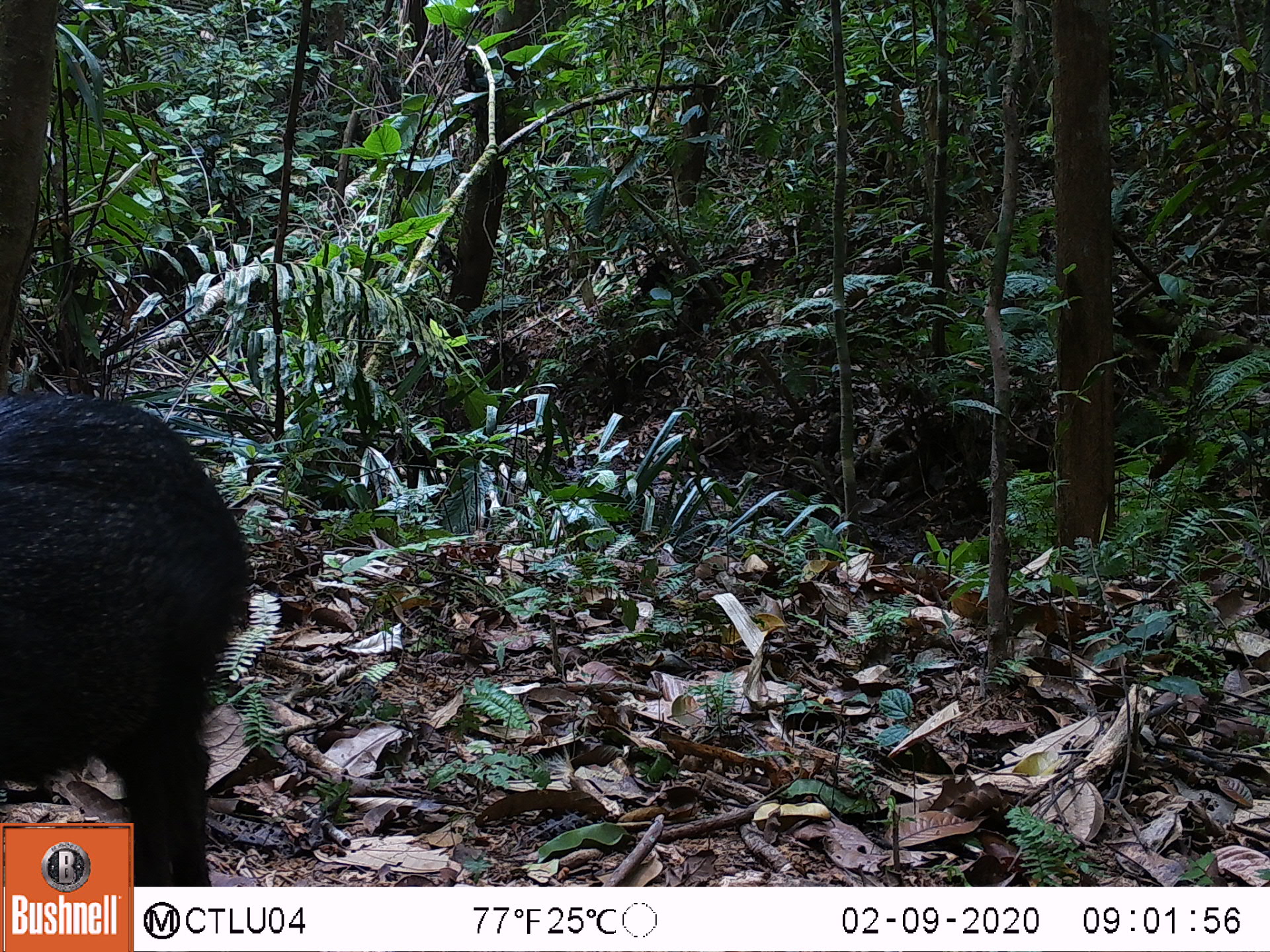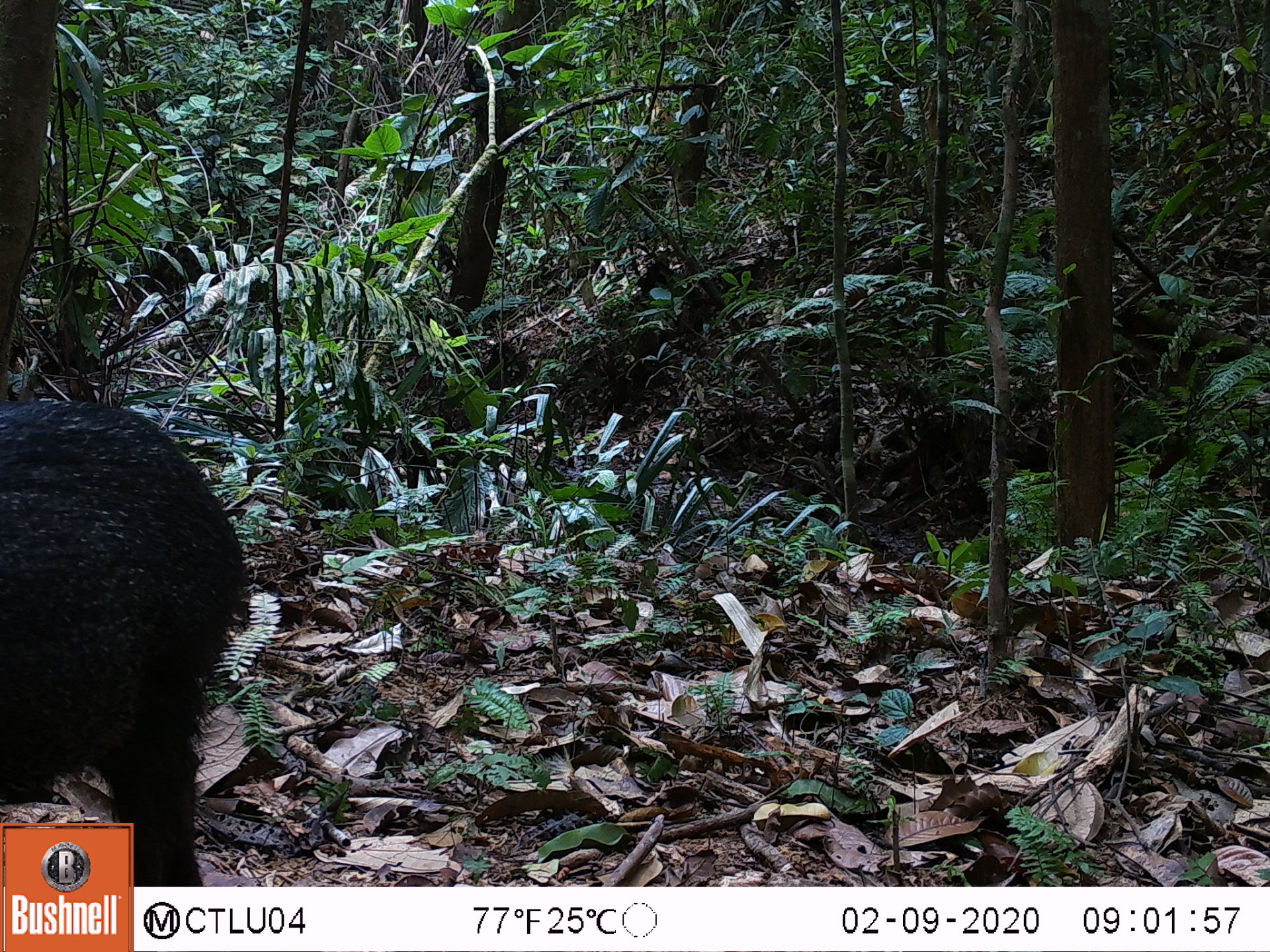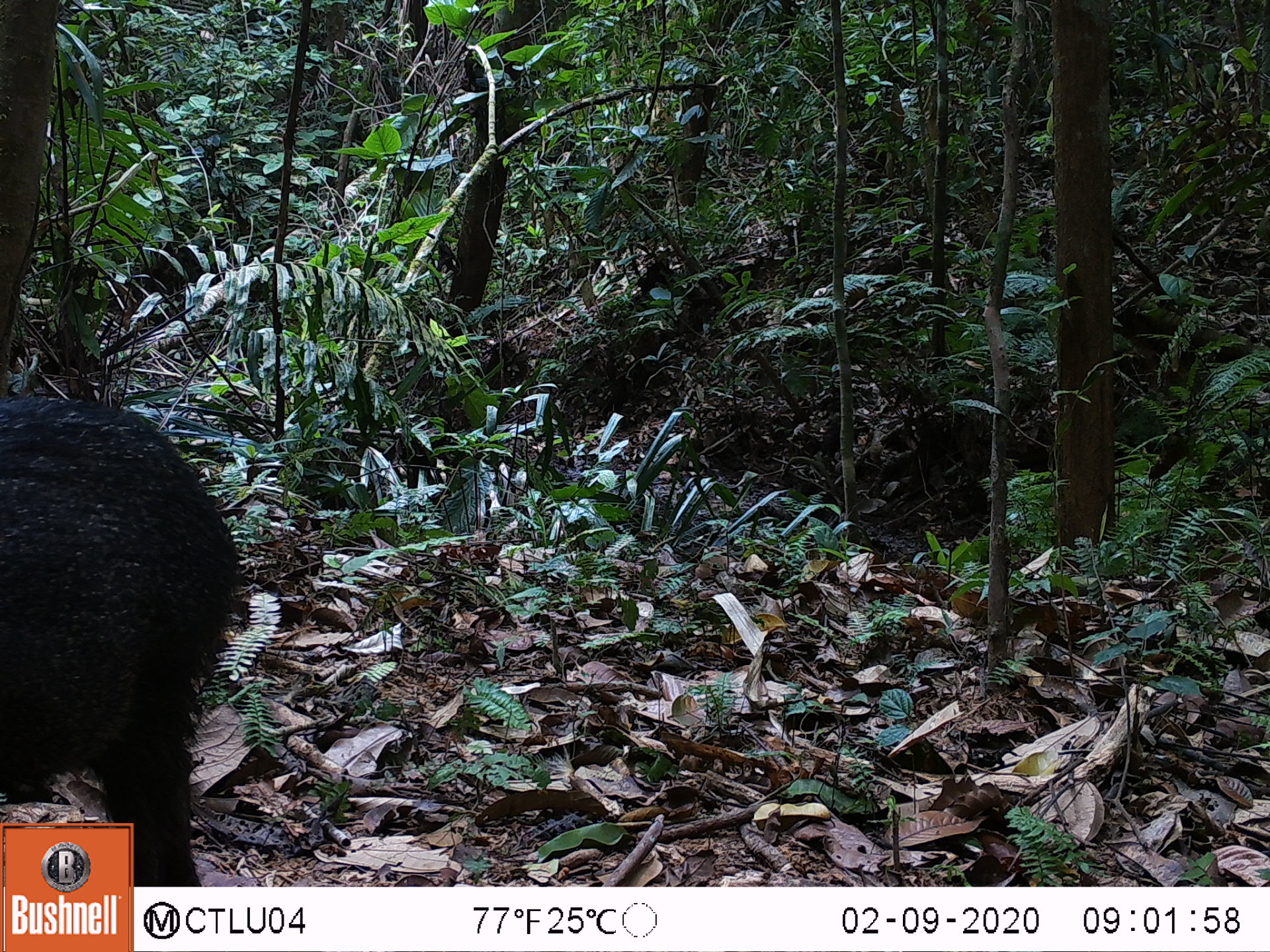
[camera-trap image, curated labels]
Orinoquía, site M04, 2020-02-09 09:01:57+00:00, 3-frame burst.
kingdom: Animalia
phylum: Chordata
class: Mammalia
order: Artiodactyla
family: Tayassuidae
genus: Pecari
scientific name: Pecari tajacu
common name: collared peccary